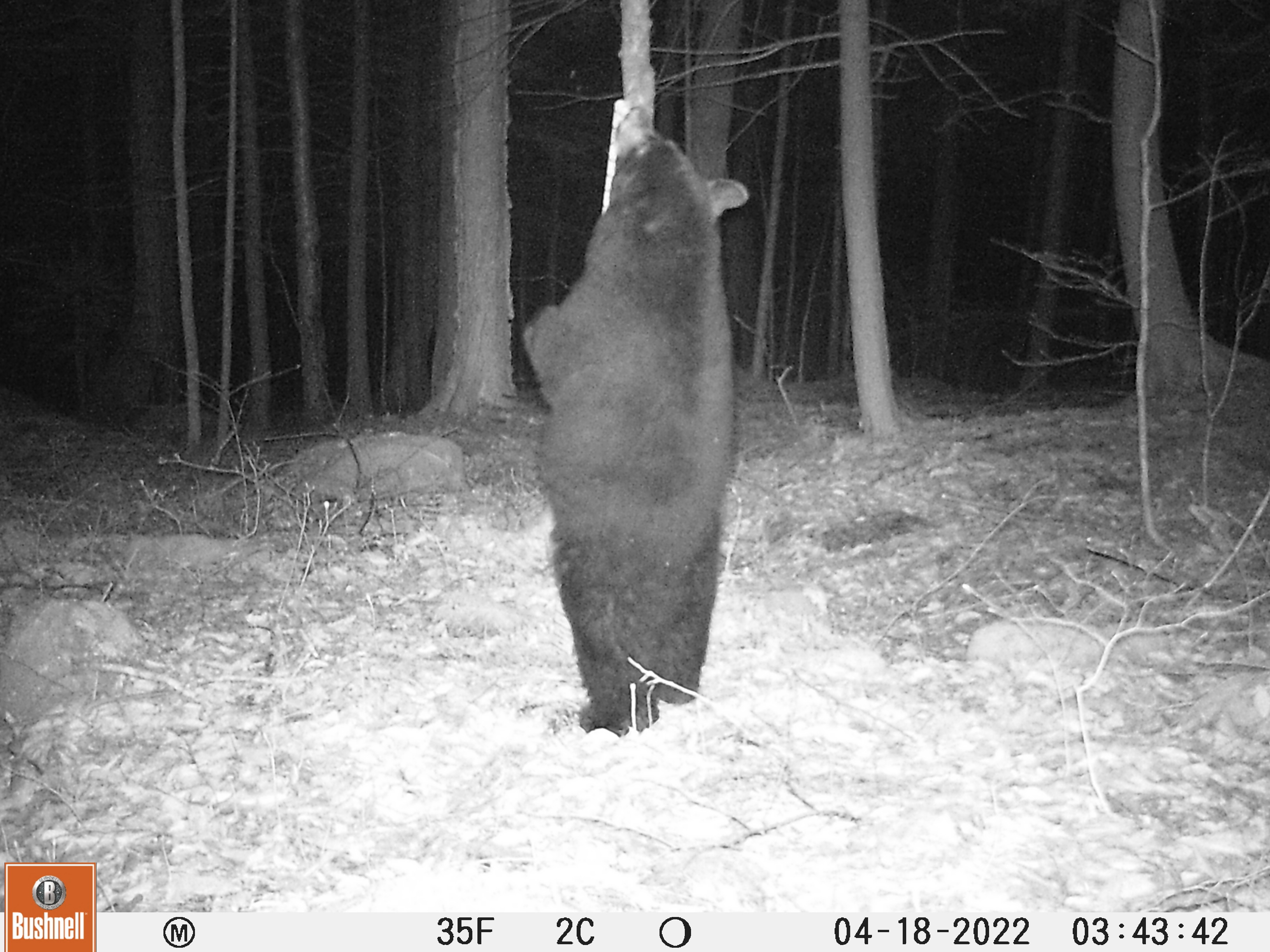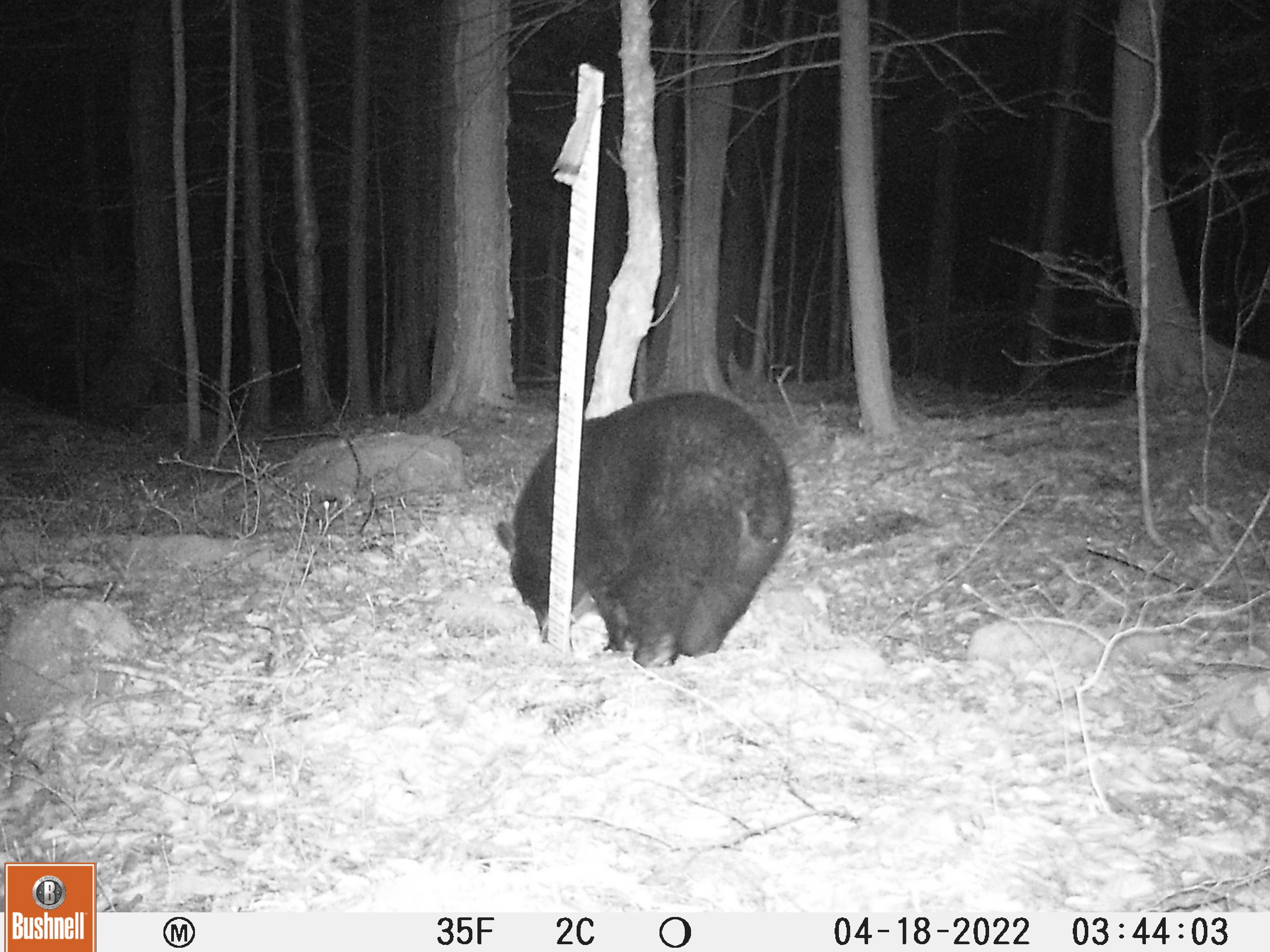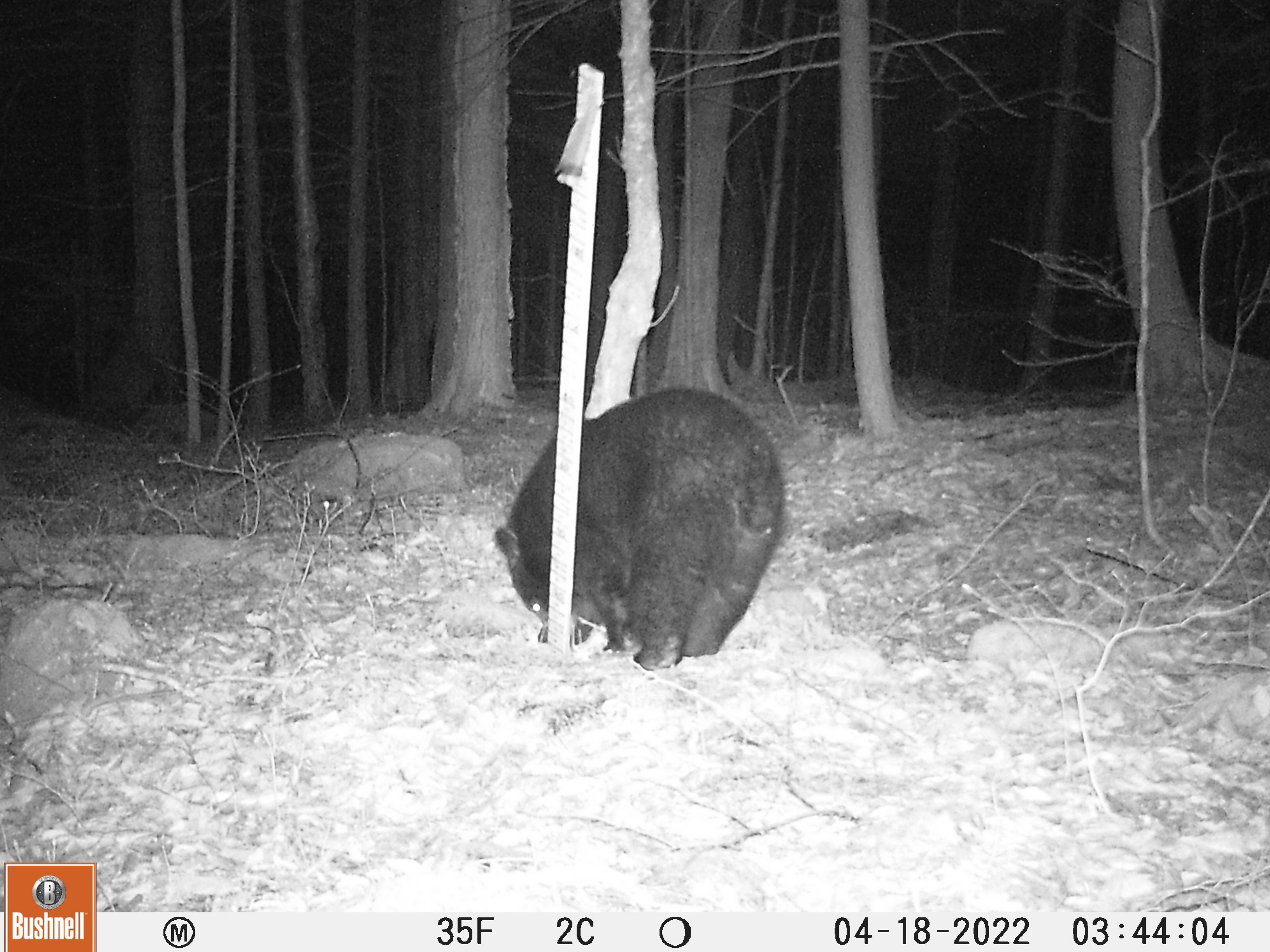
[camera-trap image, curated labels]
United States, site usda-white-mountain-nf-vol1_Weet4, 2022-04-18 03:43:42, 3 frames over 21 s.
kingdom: Animalia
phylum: Chordata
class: Mammalia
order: Carnivora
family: Ursidae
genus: Ursus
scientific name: Ursus americanus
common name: black bear